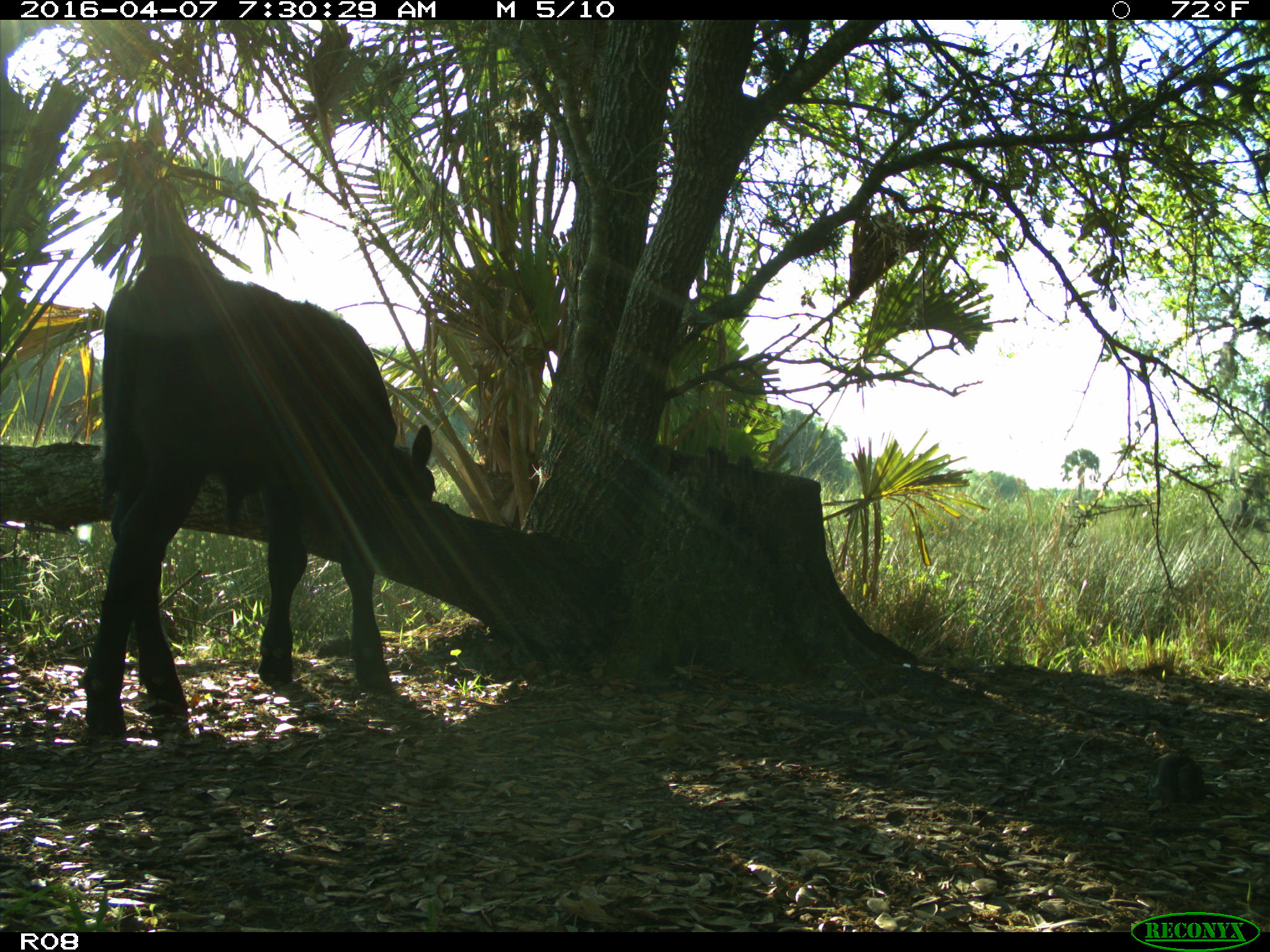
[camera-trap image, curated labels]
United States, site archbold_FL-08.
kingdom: Animalia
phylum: Chordata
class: Mammalia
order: Artiodactyla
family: Bovidae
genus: Bos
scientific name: Bos taurus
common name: domestic cow